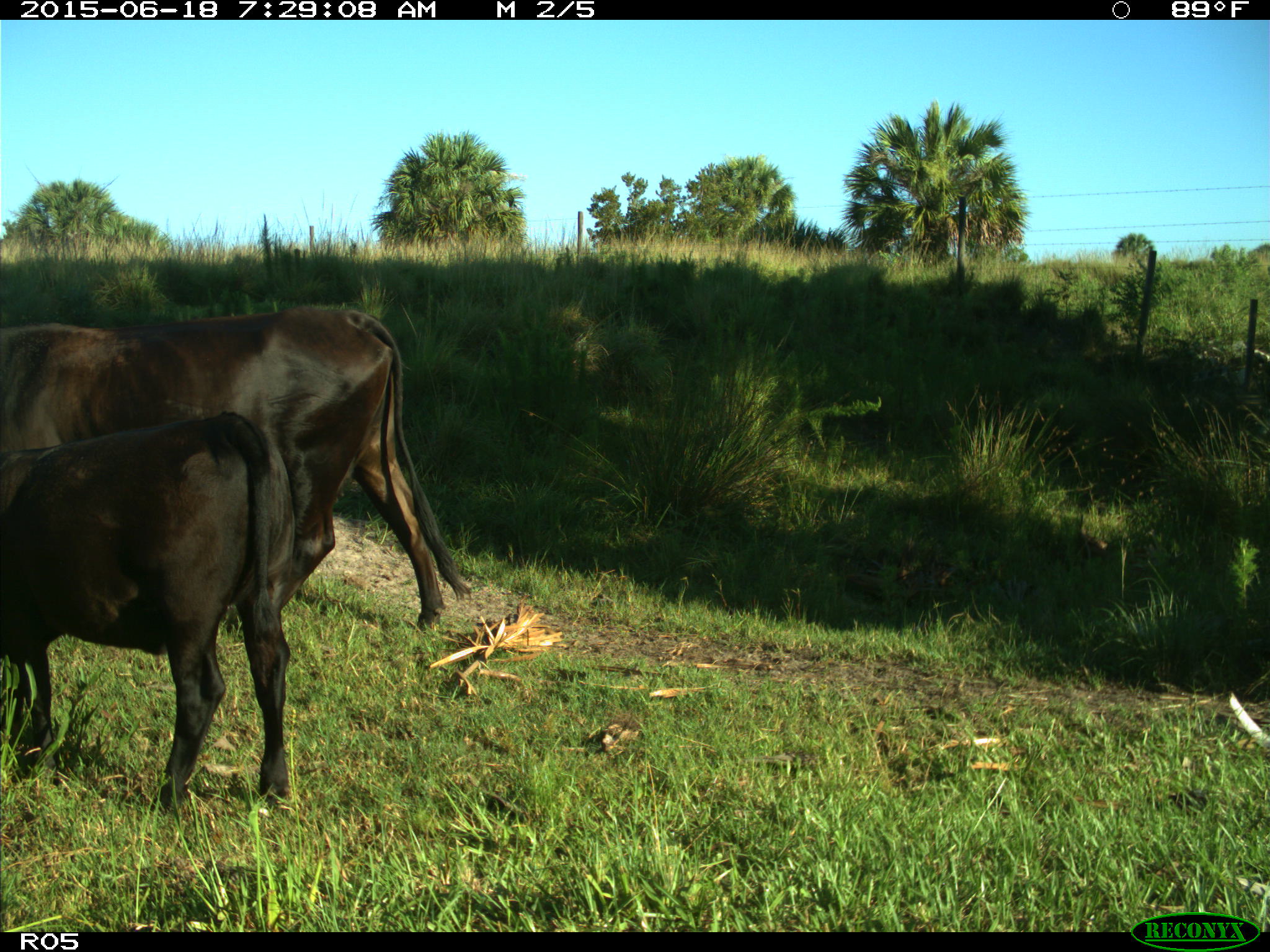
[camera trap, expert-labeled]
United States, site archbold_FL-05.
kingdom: Animalia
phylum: Chordata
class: Mammalia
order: Artiodactyla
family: Bovidae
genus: Bos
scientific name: Bos taurus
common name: domestic cow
Bos taurus (domestic cow).